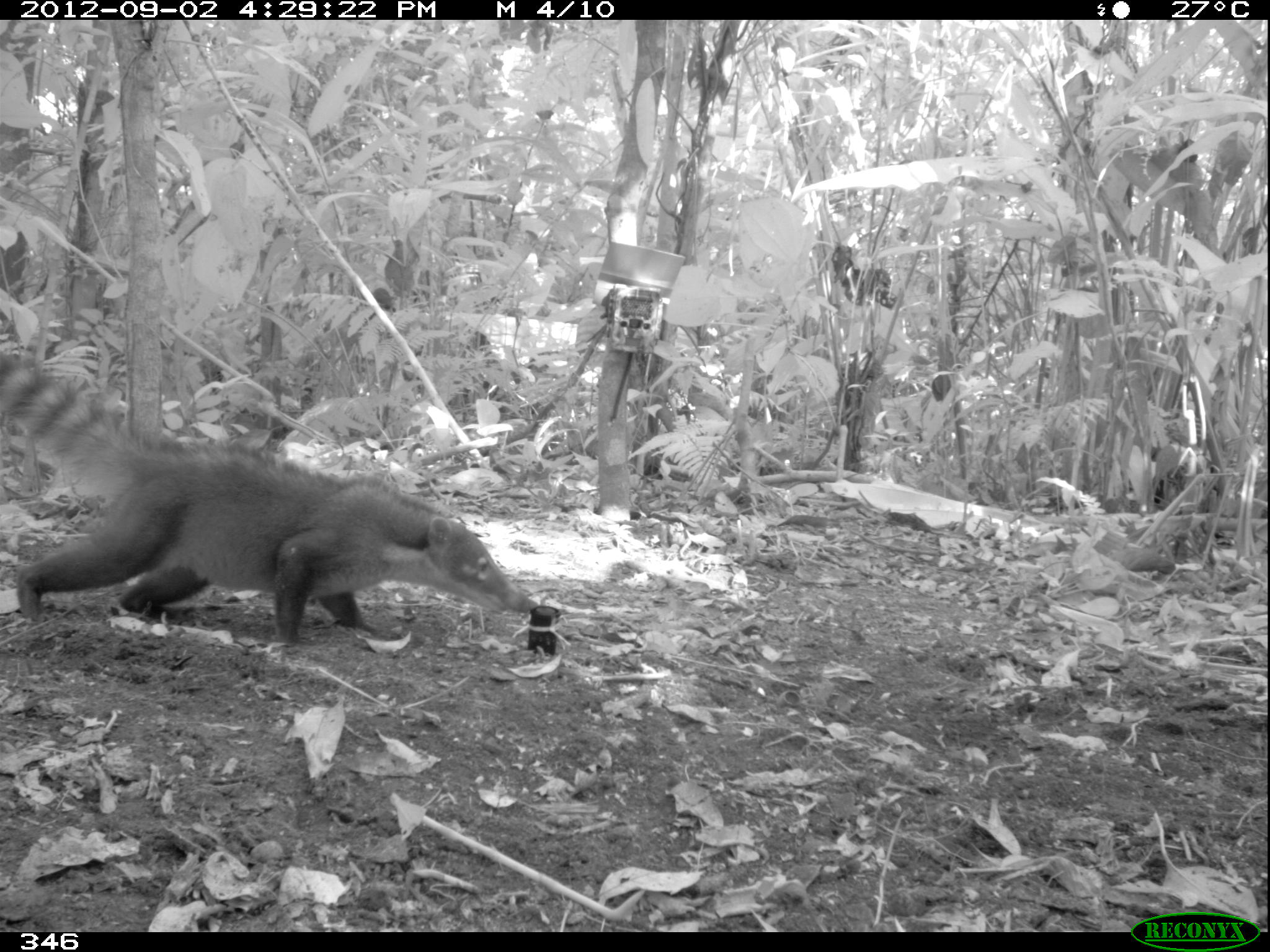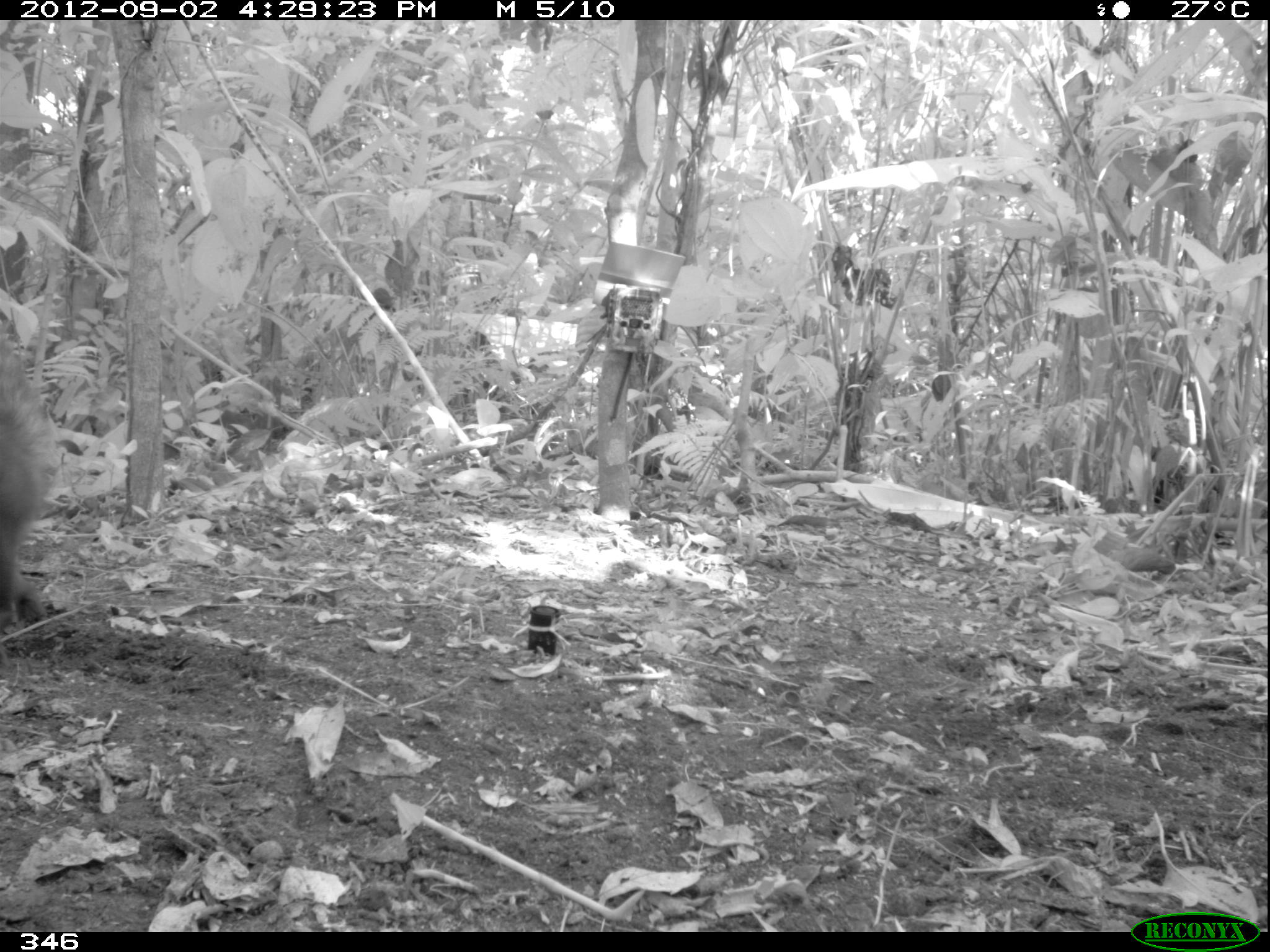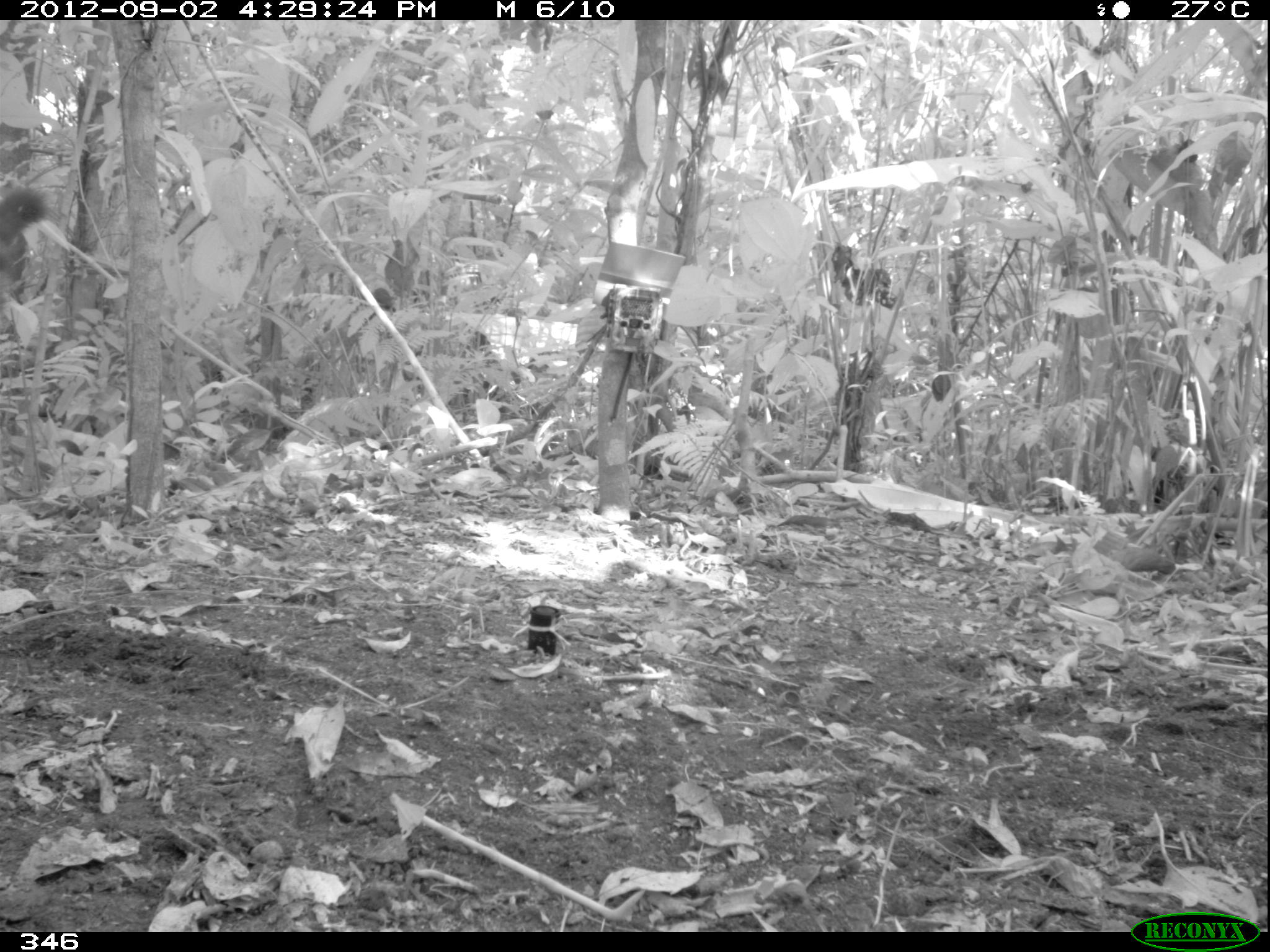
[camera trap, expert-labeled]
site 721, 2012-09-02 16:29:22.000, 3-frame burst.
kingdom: Animalia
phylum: Chordata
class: Mammalia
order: Carnivora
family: Procyonidae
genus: Nasua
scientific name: Nasua nasua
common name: south american coati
Nasua nasua (south american coati).